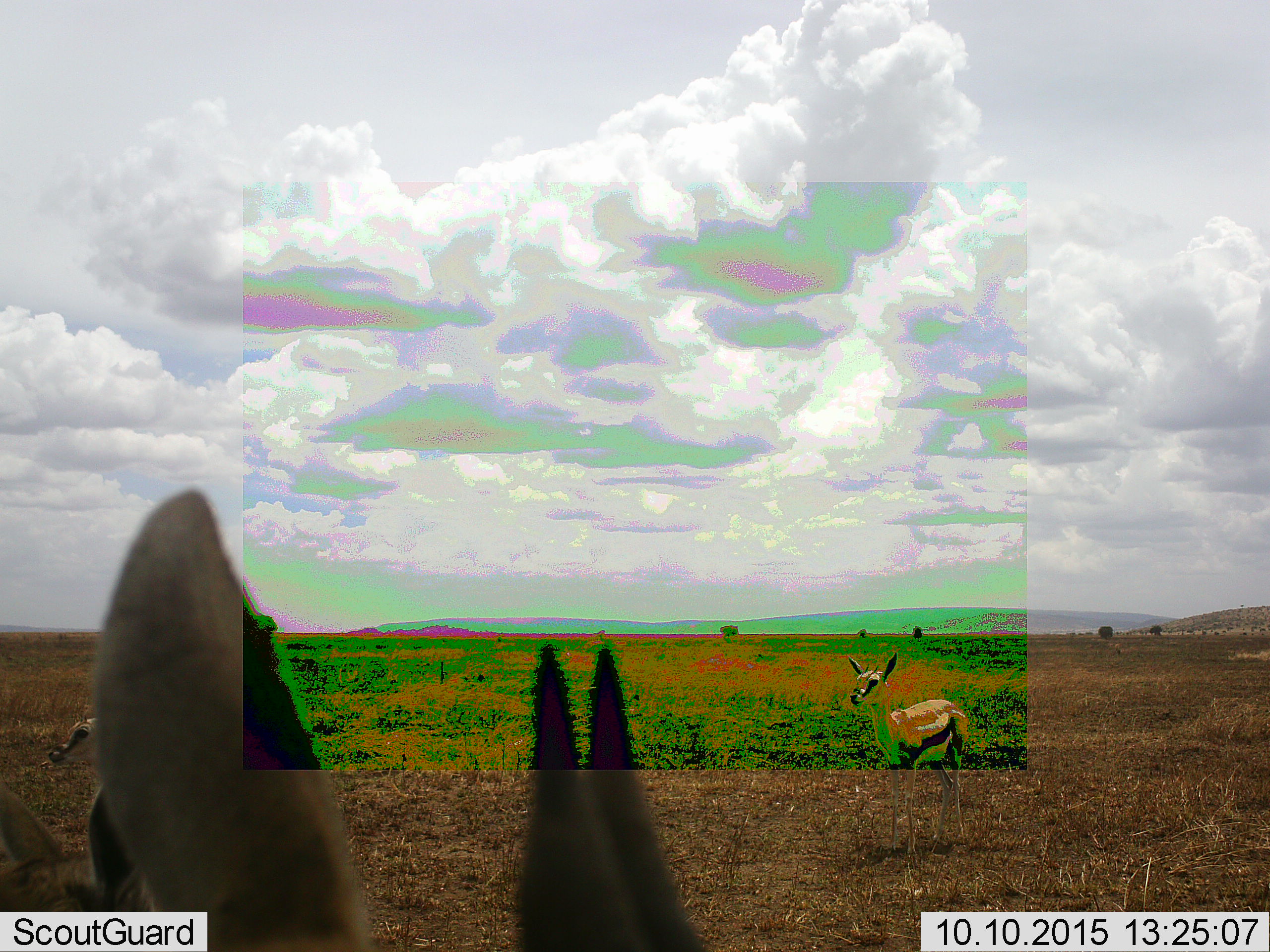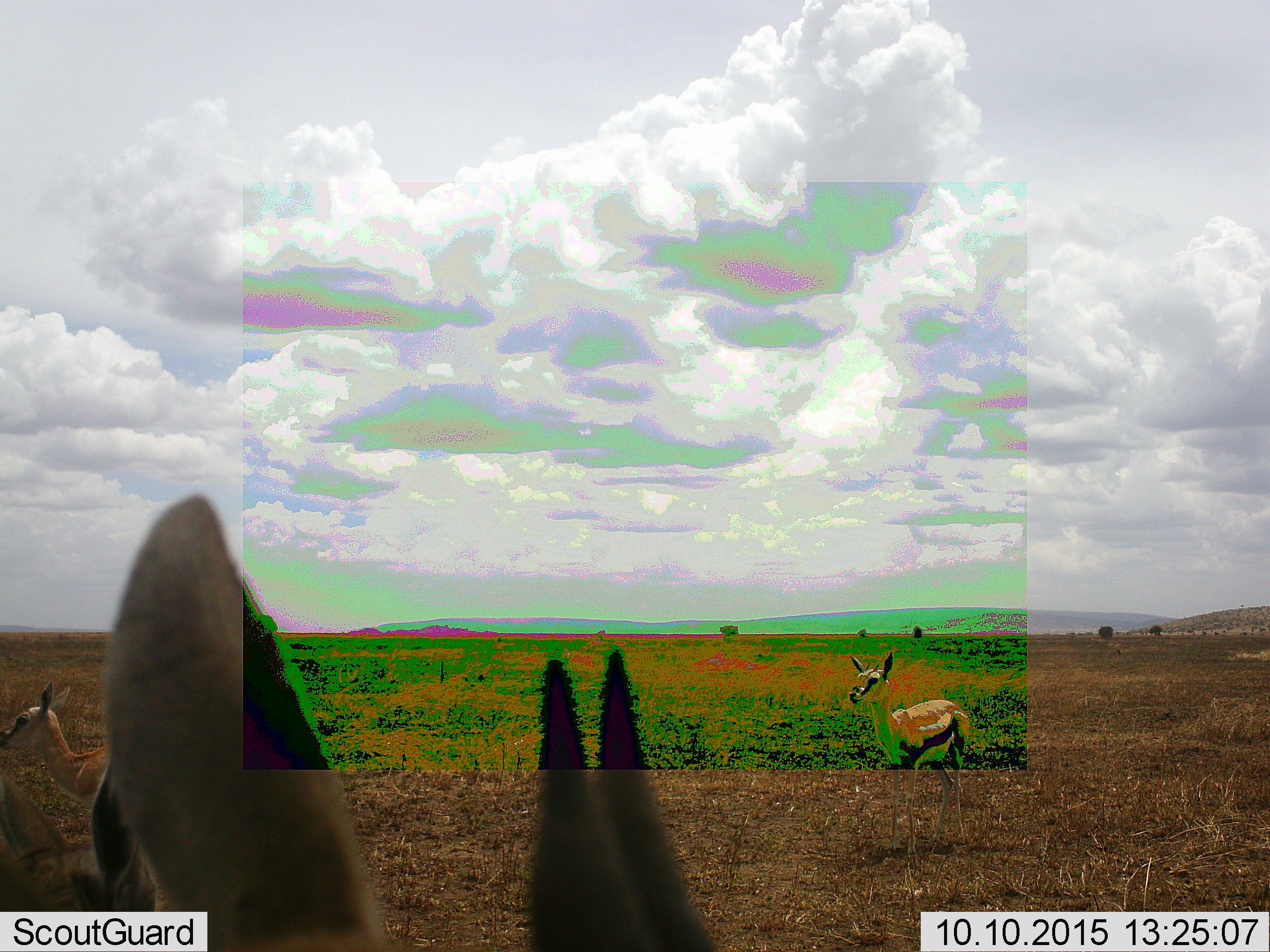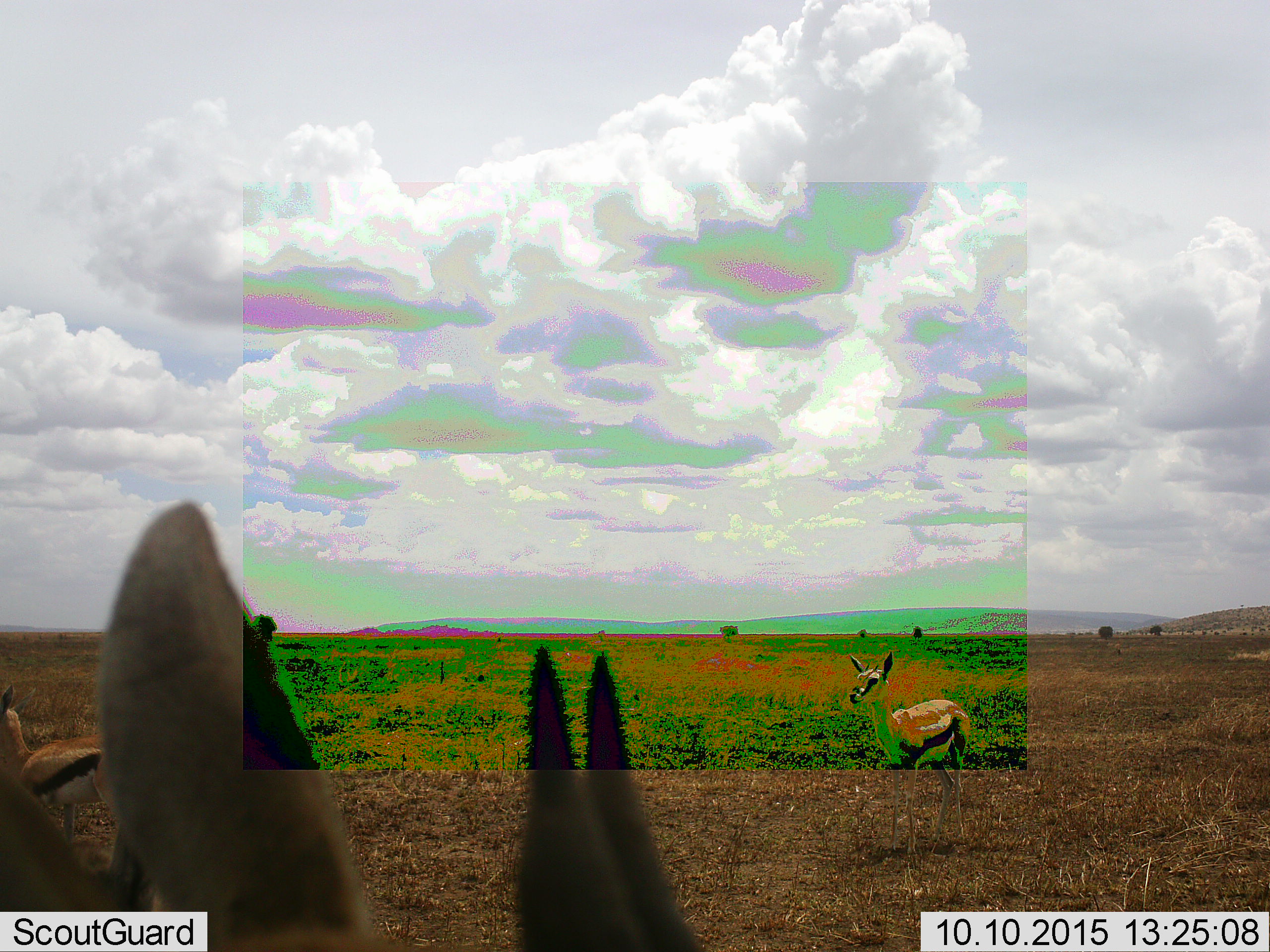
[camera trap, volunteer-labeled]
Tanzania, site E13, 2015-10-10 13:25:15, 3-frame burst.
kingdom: Animalia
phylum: Chordata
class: Mammalia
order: Artiodactyla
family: Bovidae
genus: Eudorcas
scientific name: Eudorcas thomsonii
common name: thomson's gazelle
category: gazellethomsons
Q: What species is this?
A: Gazellethomsons (thomson's gazelle) (Eudorcas thomsonii).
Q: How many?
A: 4.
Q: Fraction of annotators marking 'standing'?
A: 76%.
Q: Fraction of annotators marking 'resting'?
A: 0%.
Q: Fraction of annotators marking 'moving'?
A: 71%.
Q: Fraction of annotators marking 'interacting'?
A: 0%.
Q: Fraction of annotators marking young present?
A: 12%.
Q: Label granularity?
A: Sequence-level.